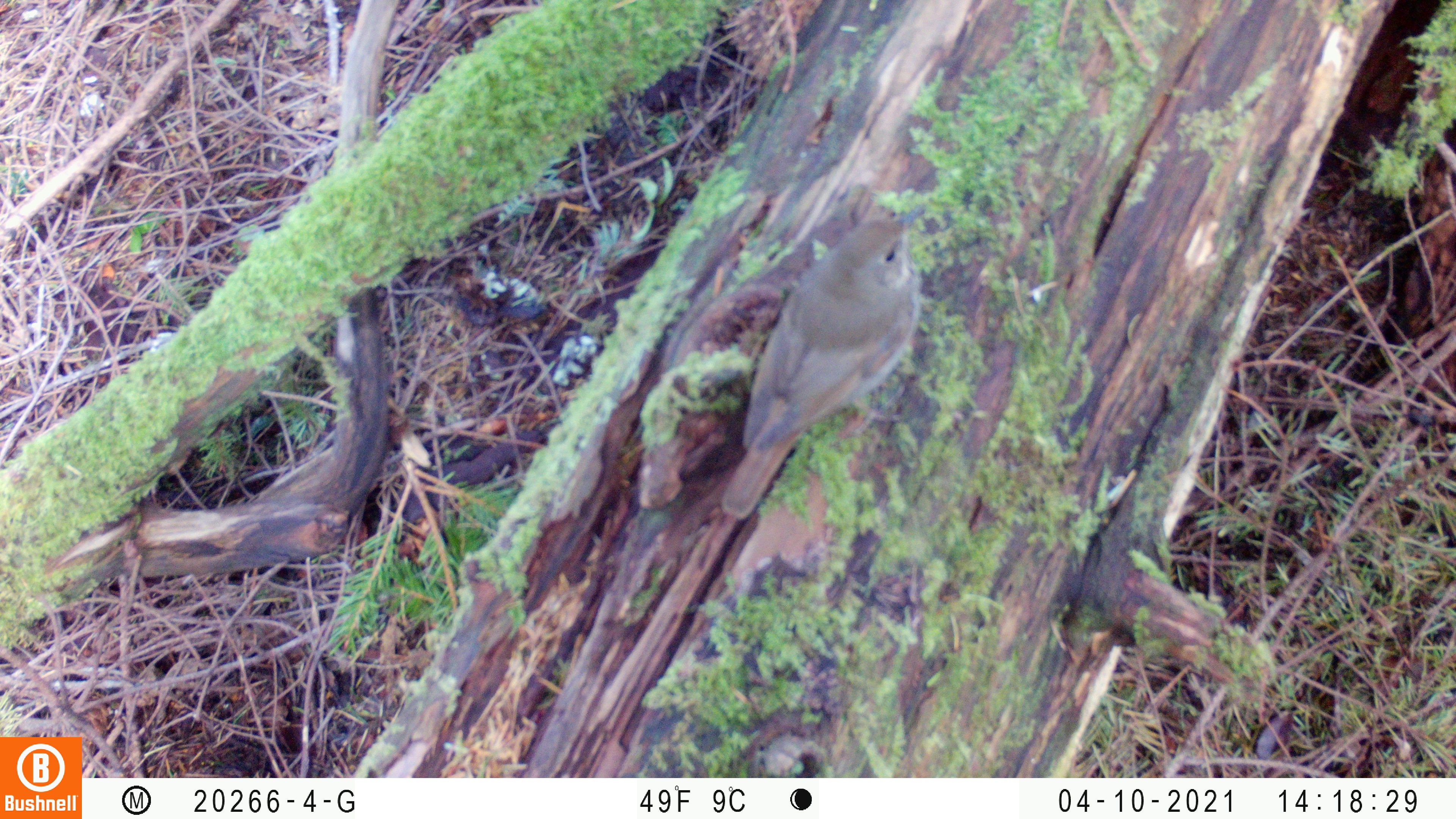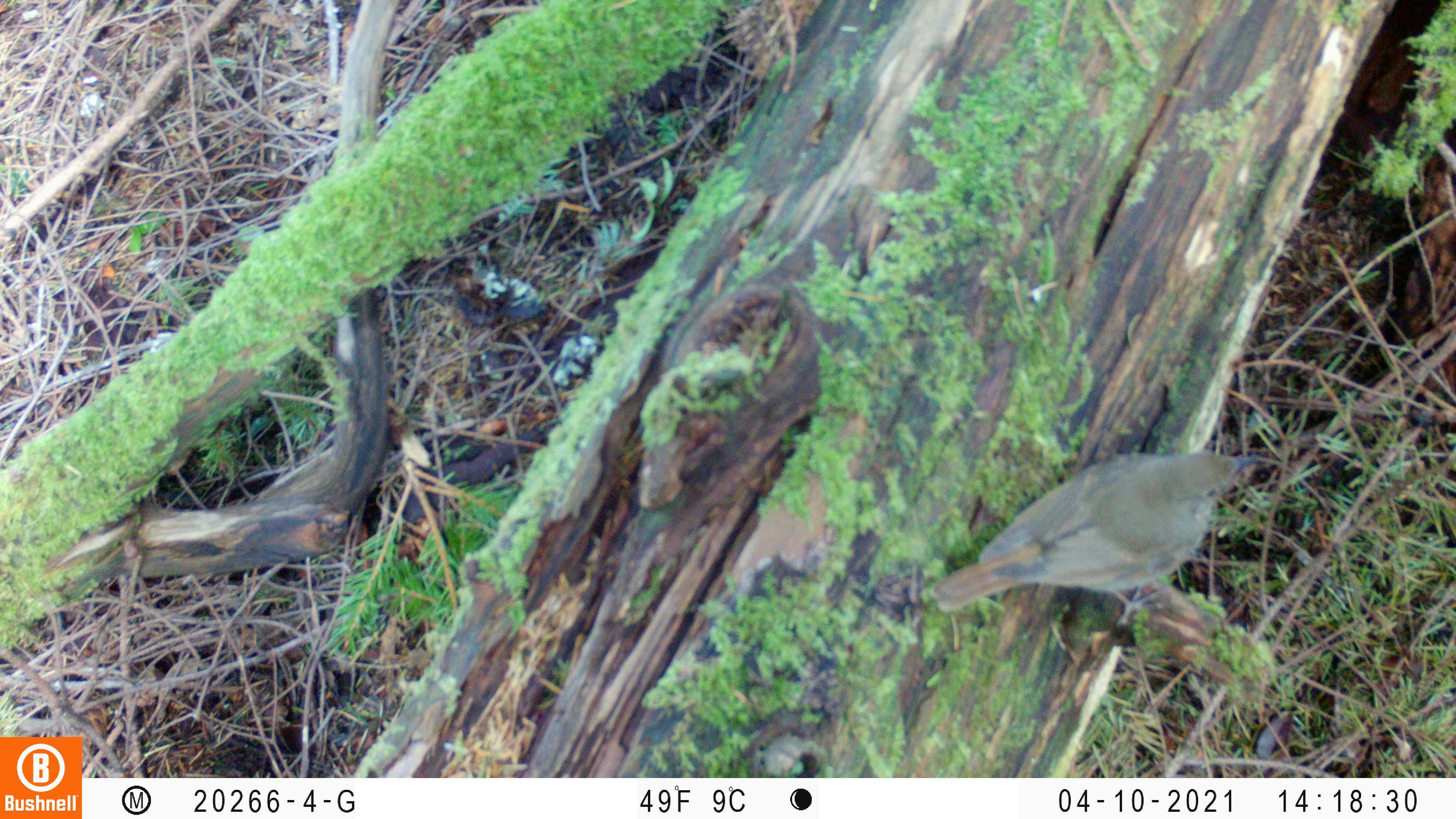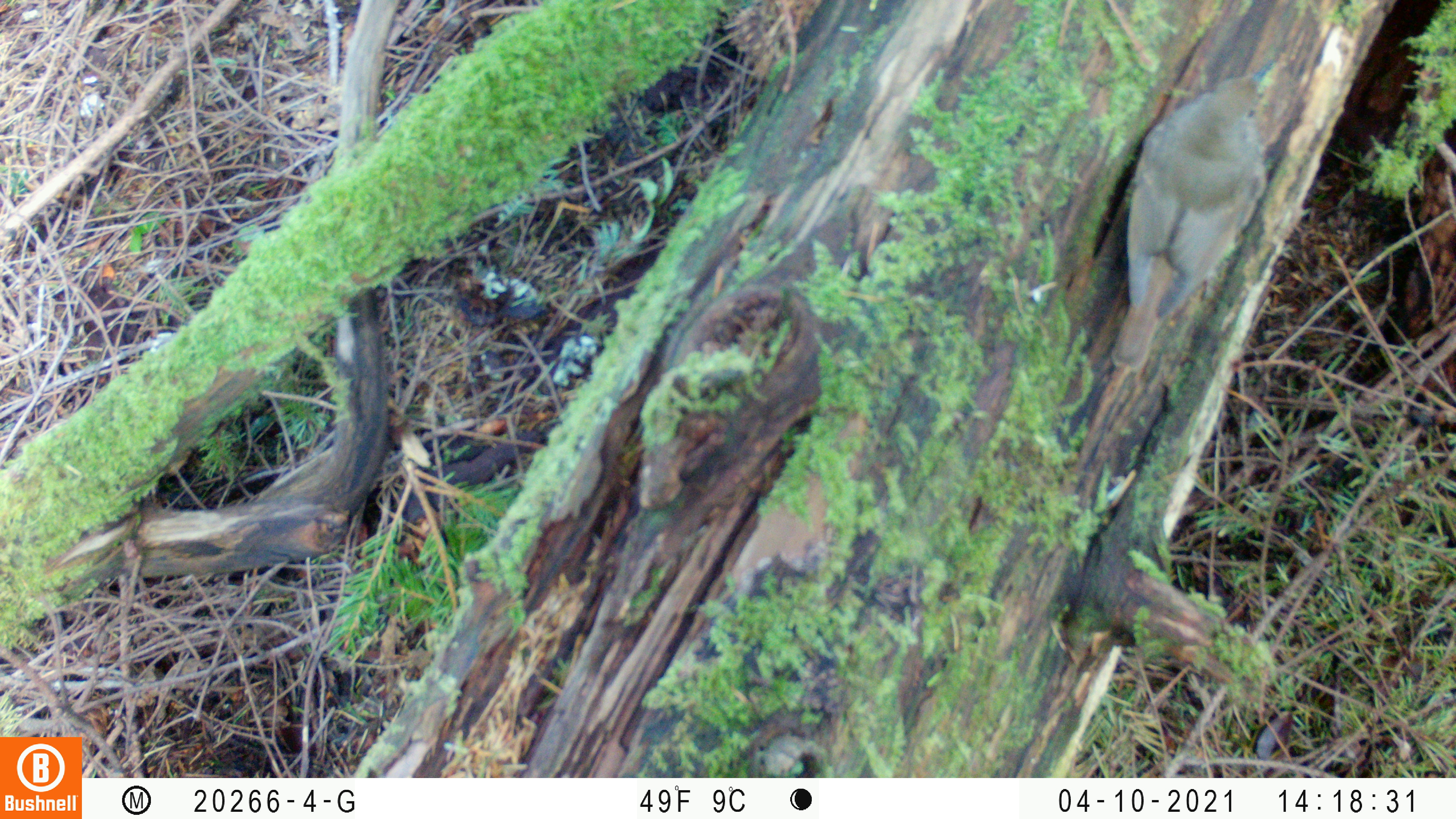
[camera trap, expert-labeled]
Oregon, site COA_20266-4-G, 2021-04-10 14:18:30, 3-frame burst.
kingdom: Animalia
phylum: Chordata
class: Aves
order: Passeriformes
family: Turdidae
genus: Catharus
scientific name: Catharus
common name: brown thrushes and nightingale-thrushes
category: catharus species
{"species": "catharus species (brown thrushes and nightingale-thrushes) (Catharus)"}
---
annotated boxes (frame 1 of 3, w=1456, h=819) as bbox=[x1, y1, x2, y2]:
catharus species: bbox=[683, 160, 961, 531]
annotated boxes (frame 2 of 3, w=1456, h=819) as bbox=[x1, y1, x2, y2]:
catharus species: bbox=[897, 406, 1297, 653]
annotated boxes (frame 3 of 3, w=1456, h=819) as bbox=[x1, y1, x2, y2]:
catharus species: bbox=[1048, 37, 1318, 417]